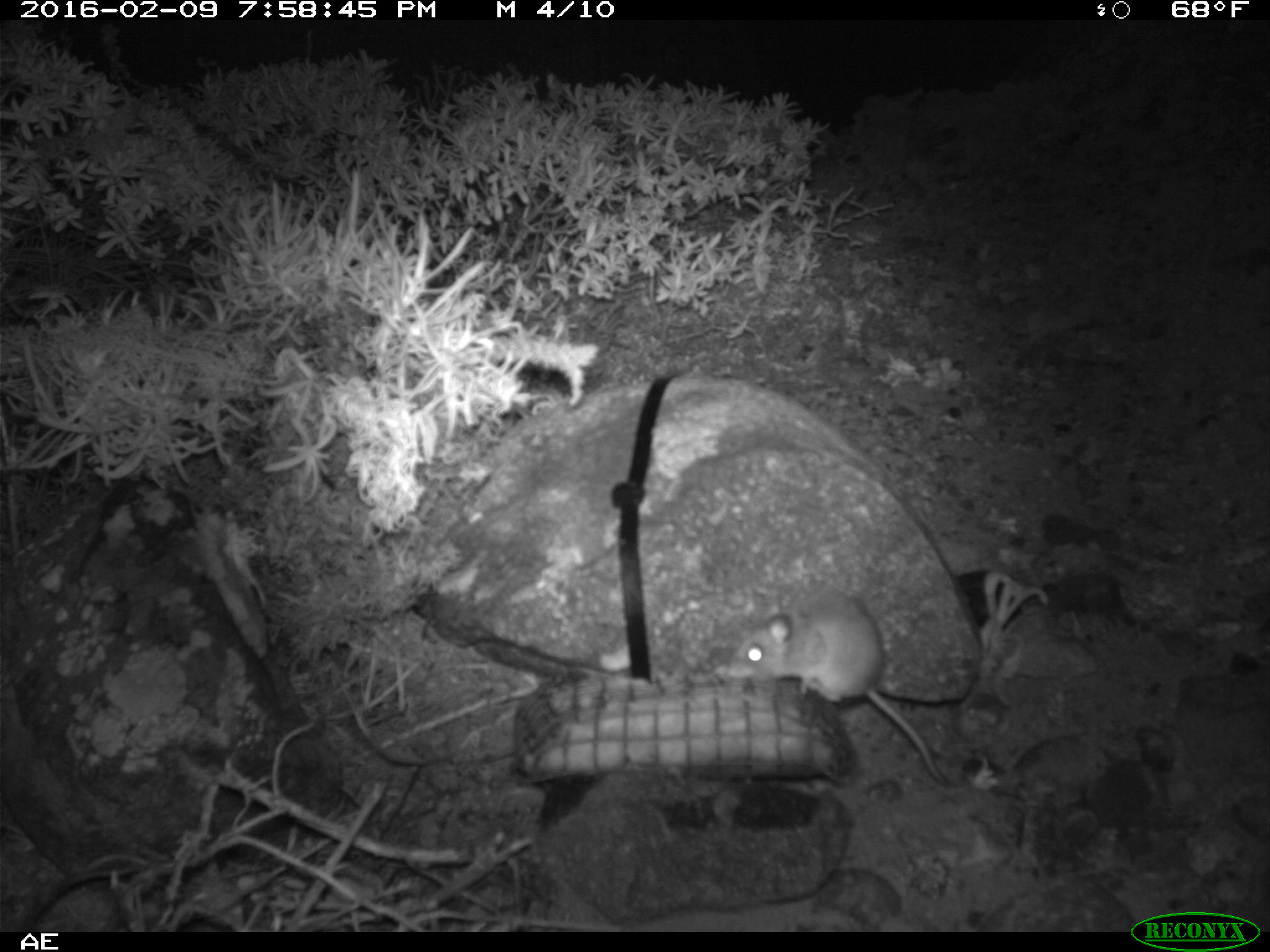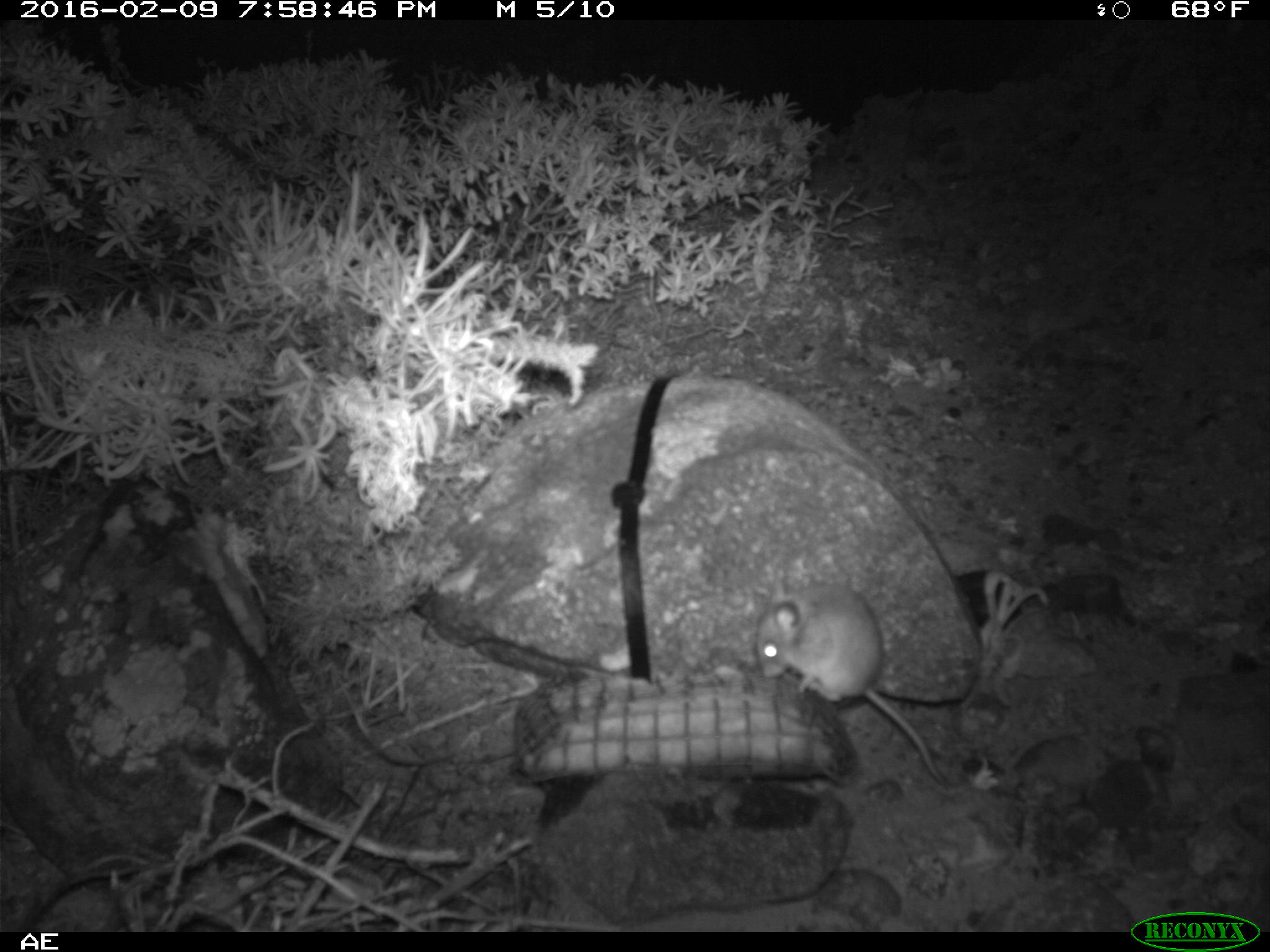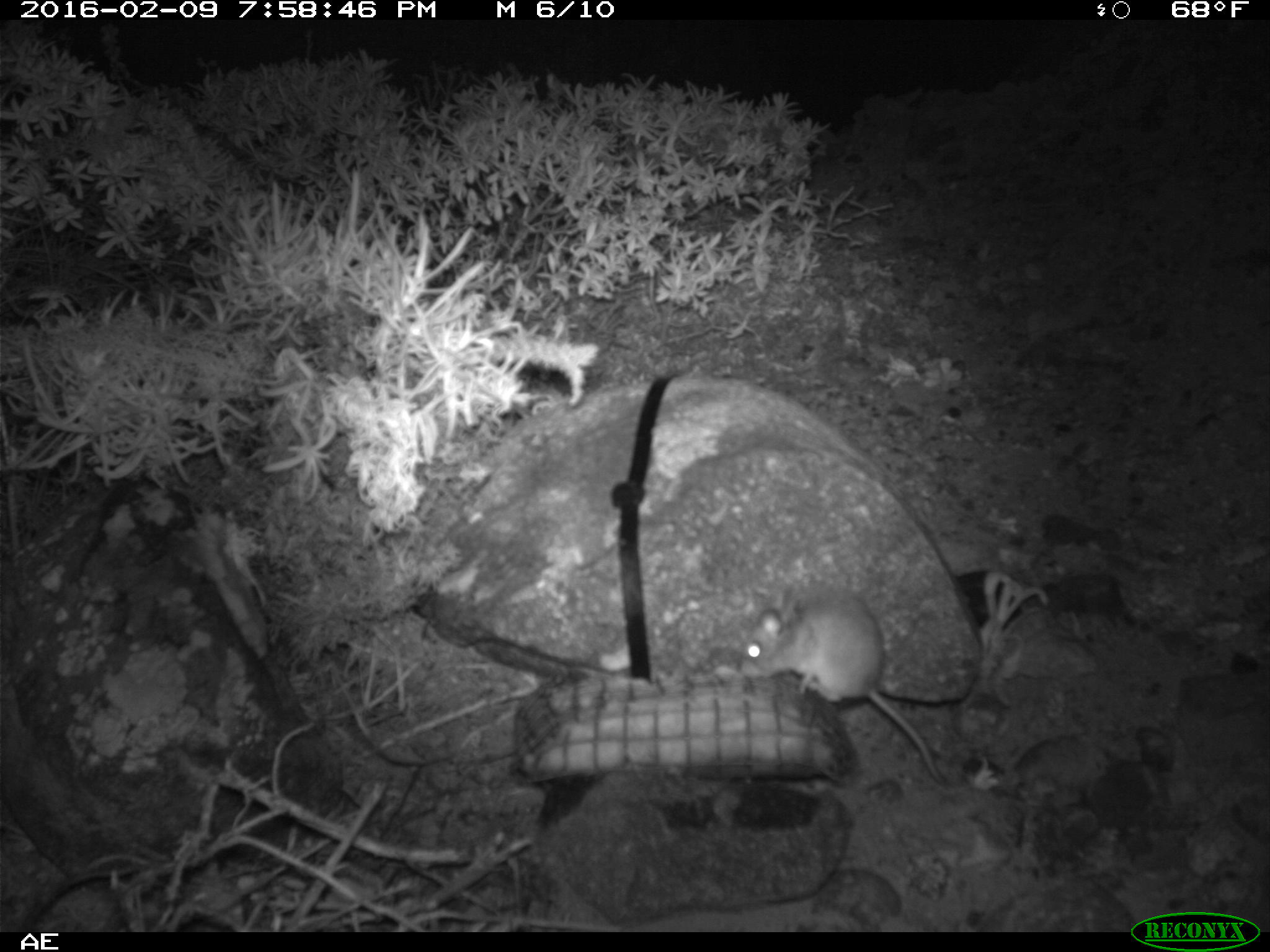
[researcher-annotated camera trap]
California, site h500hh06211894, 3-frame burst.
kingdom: Animalia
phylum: Chordata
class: Mammalia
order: Rodentia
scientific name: Rodentia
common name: rodent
Rodent (Rodentia).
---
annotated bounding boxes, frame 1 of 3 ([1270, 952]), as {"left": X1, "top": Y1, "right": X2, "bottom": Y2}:
rodent: {"left": 726, "top": 588, "right": 958, "bottom": 789}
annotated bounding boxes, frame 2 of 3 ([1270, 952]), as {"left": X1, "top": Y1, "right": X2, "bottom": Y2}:
rodent: {"left": 758, "top": 570, "right": 953, "bottom": 786}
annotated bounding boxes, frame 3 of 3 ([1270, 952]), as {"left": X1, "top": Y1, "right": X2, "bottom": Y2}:
rodent: {"left": 741, "top": 592, "right": 946, "bottom": 787}